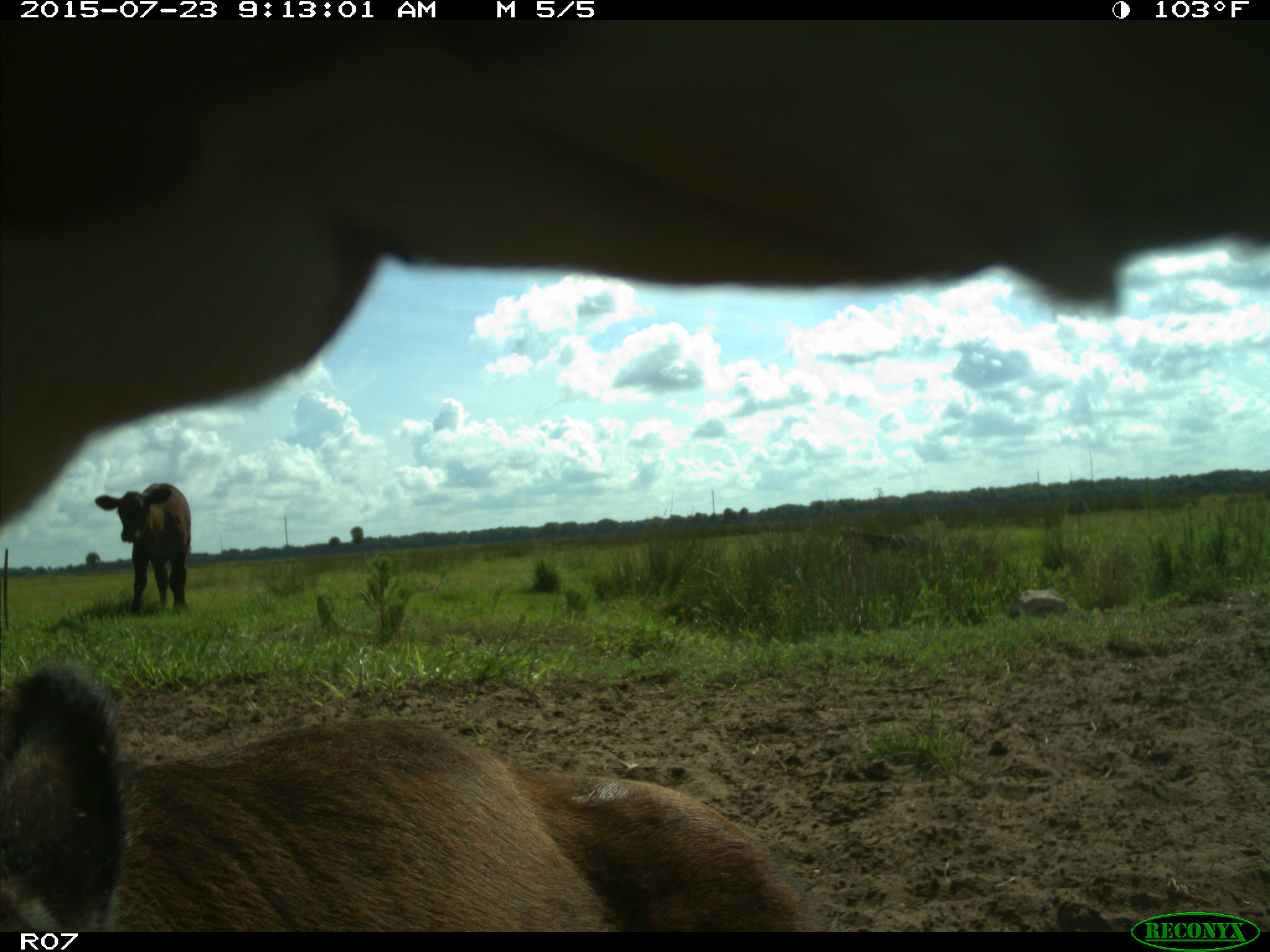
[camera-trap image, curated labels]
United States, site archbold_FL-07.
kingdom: Animalia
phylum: Chordata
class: Mammalia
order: Artiodactyla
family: Bovidae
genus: Bos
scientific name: Bos taurus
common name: domestic cow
Bos taurus (domestic cow).